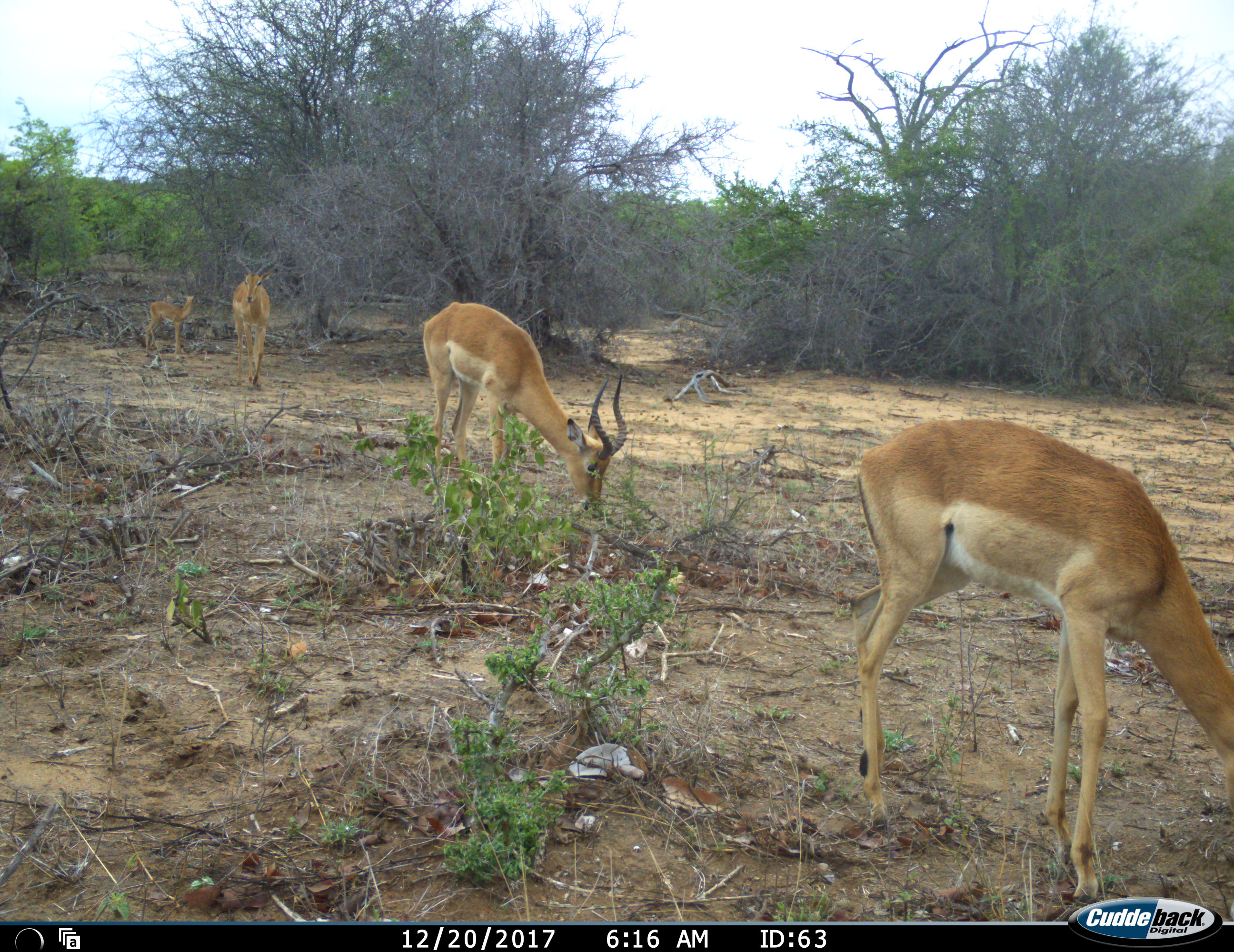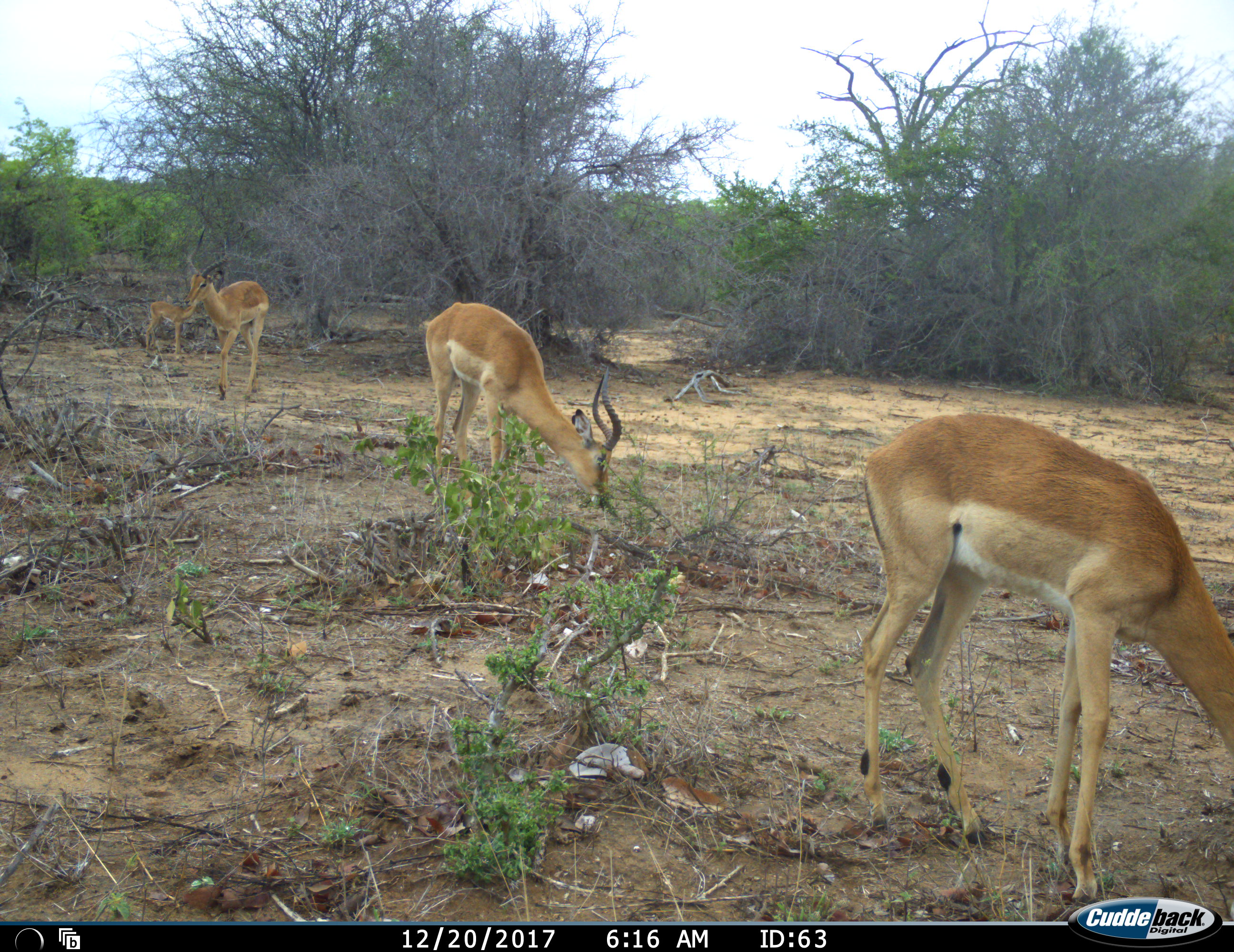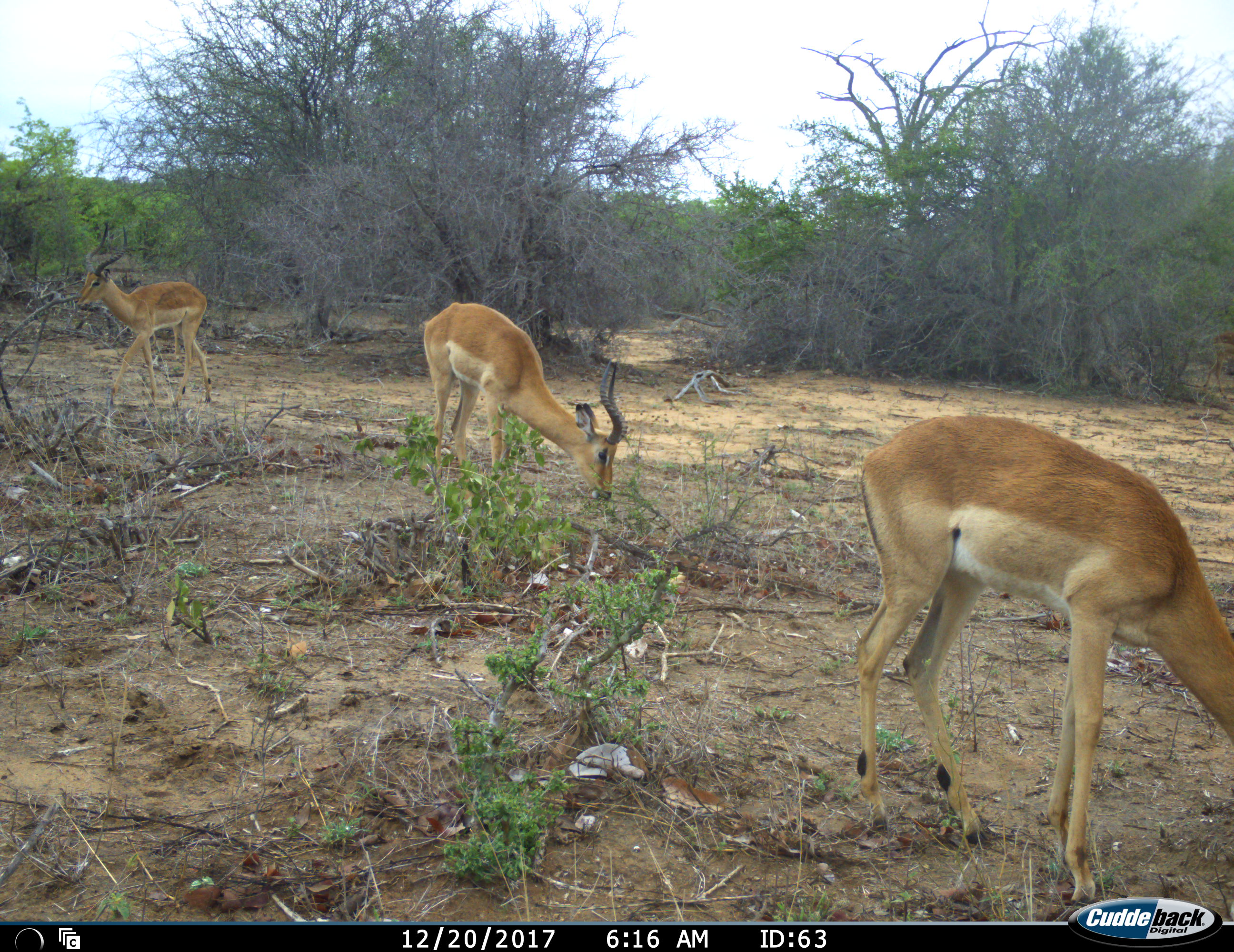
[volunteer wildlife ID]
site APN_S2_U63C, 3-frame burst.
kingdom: Animalia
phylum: Chordata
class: Mammalia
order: Artiodactyla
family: Bovidae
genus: Aepyceros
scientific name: Aepyceros melampus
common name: impala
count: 4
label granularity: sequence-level